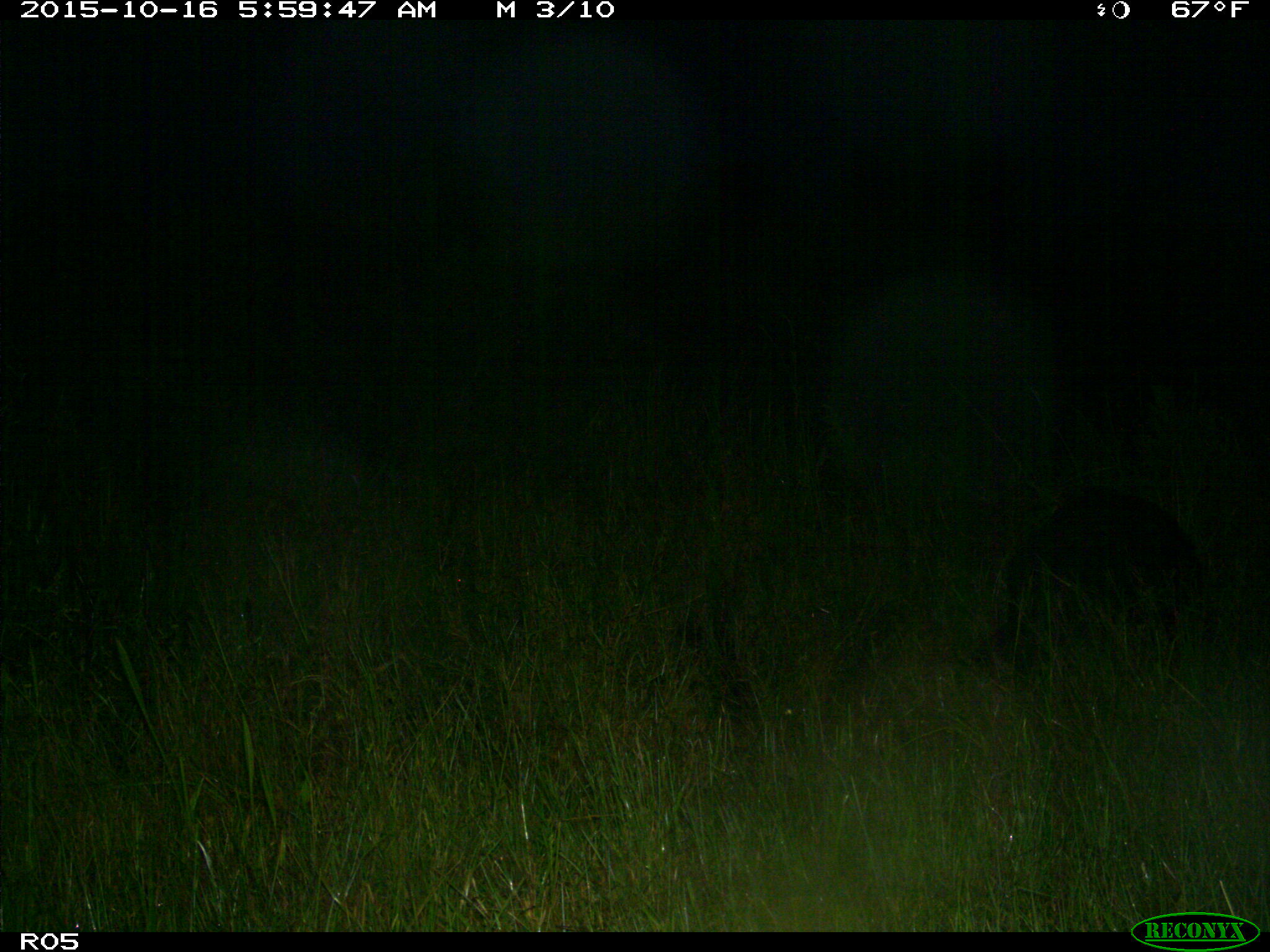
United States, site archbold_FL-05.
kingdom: Animalia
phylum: Chordata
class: Mammalia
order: Artiodactyla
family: Suidae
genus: Sus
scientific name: Sus scrofa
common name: wild boar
Sus scrofa (wild boar).